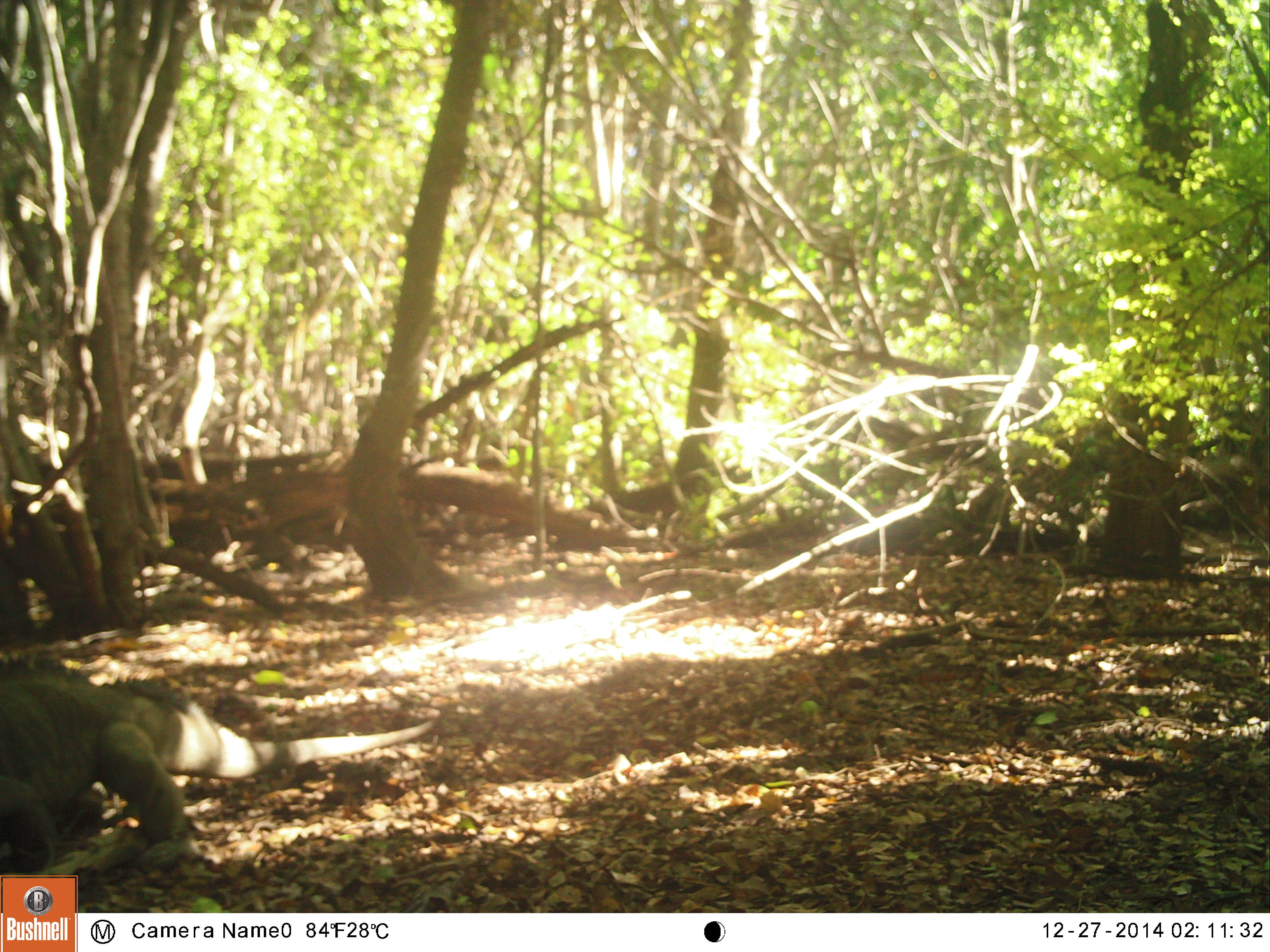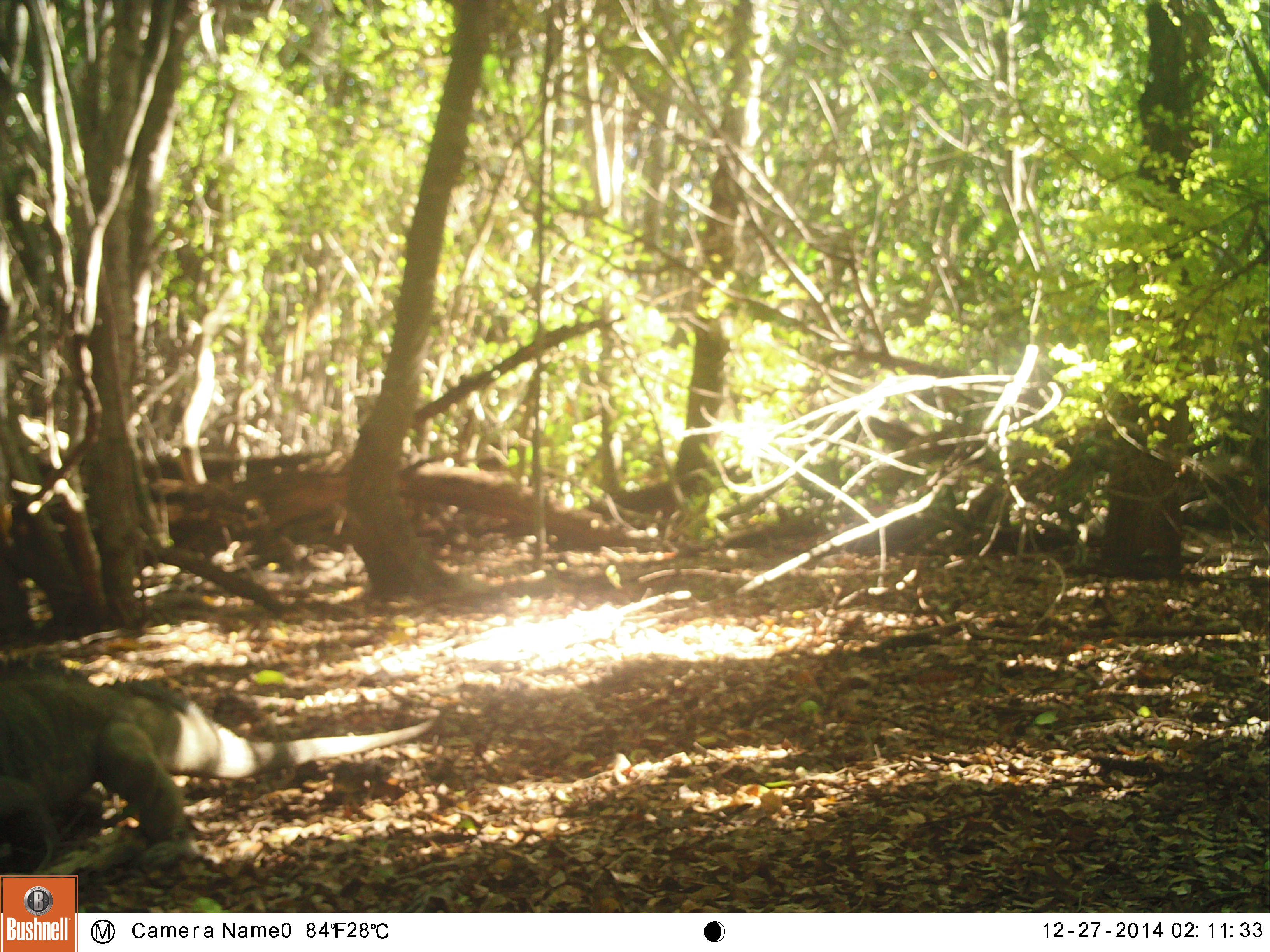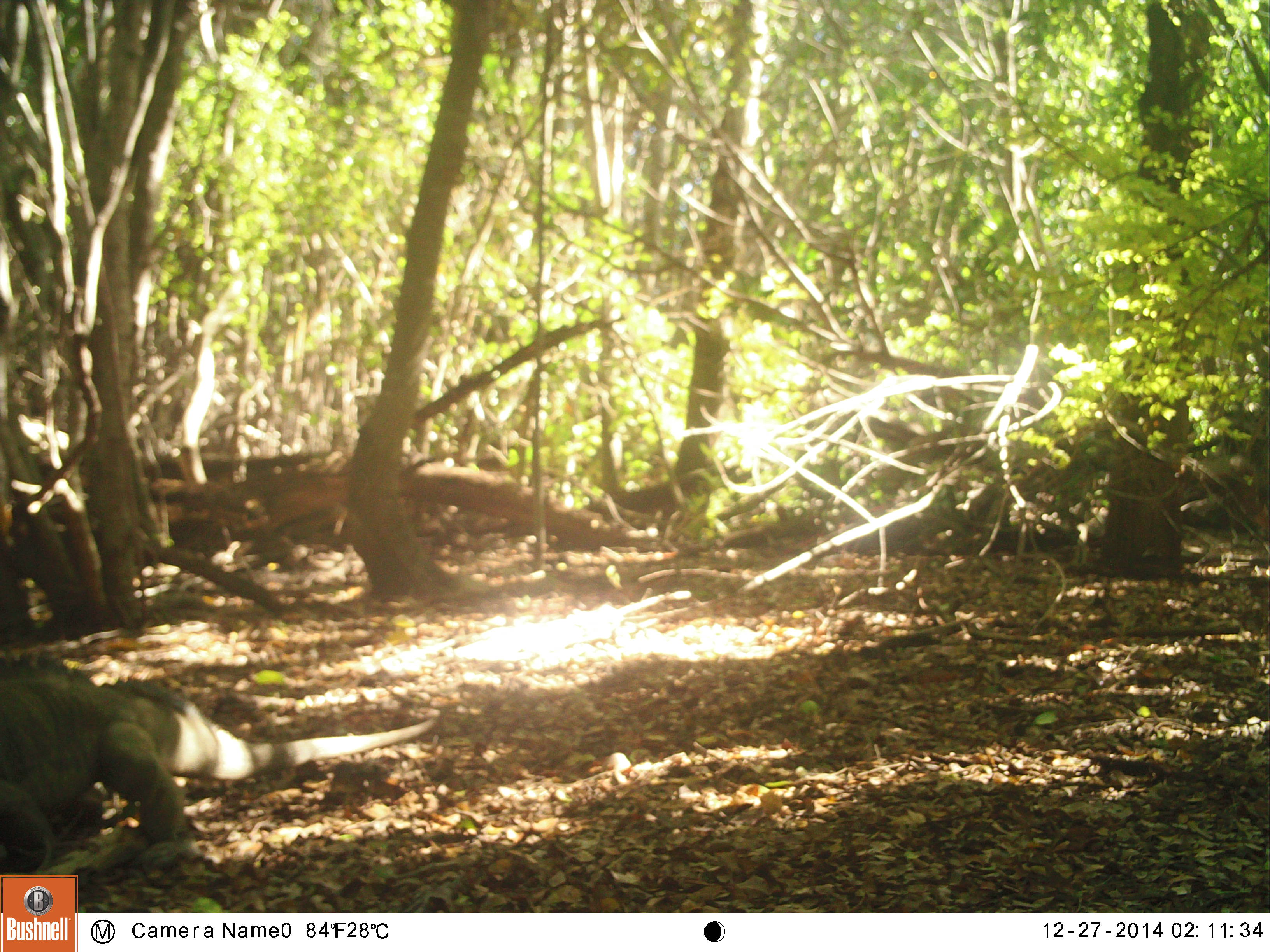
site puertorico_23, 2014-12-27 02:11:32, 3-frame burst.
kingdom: Animalia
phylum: Chordata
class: Reptilia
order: Squamata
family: Iguanidae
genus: Iguana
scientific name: Iguana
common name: typical iguanas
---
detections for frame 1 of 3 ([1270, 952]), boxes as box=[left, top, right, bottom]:
iguana: box=[0, 659, 438, 877]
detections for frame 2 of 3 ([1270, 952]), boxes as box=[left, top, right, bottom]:
iguana: box=[0, 663, 419, 879]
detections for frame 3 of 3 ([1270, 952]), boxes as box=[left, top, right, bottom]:
iguana: box=[0, 663, 439, 879]